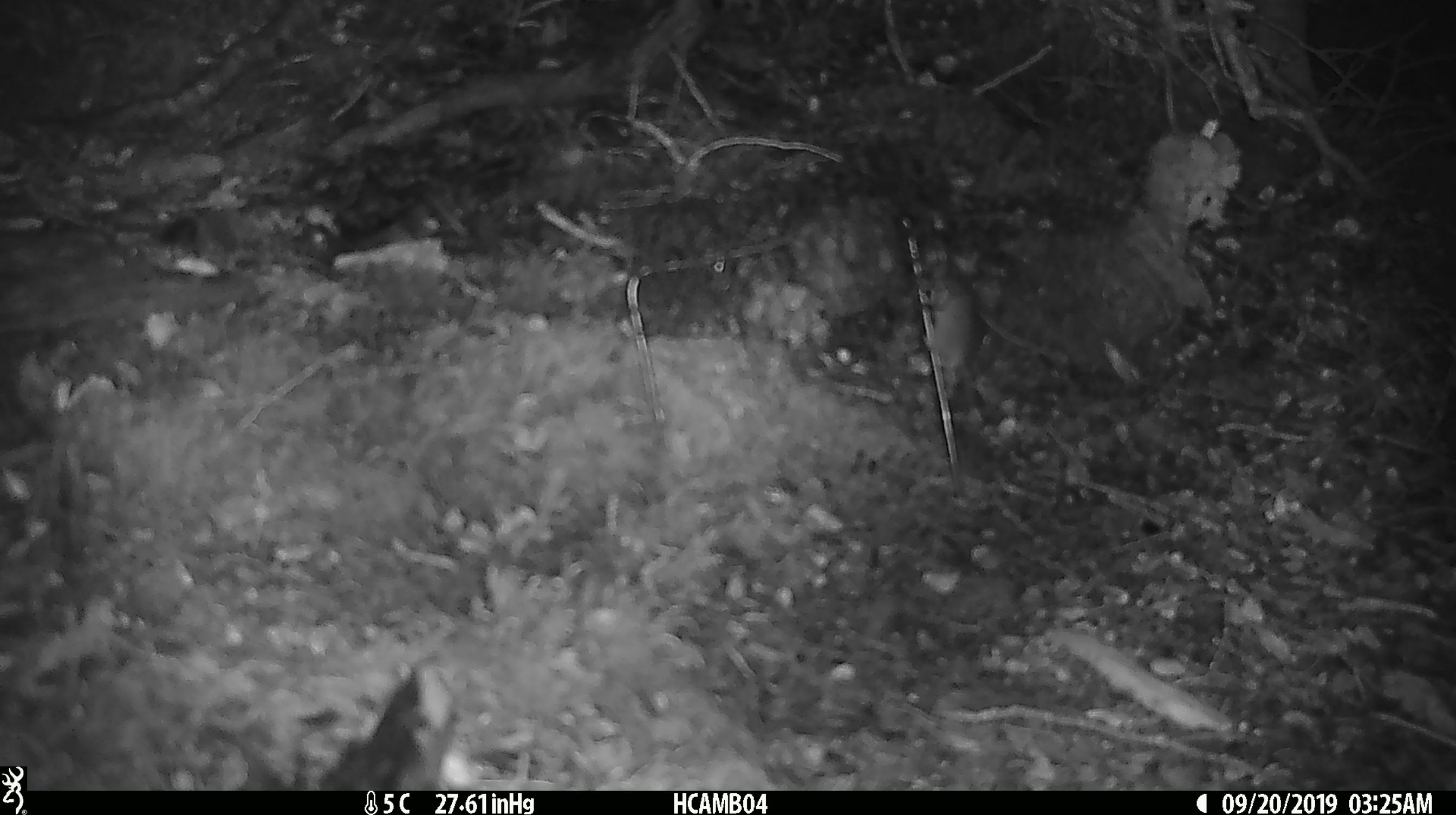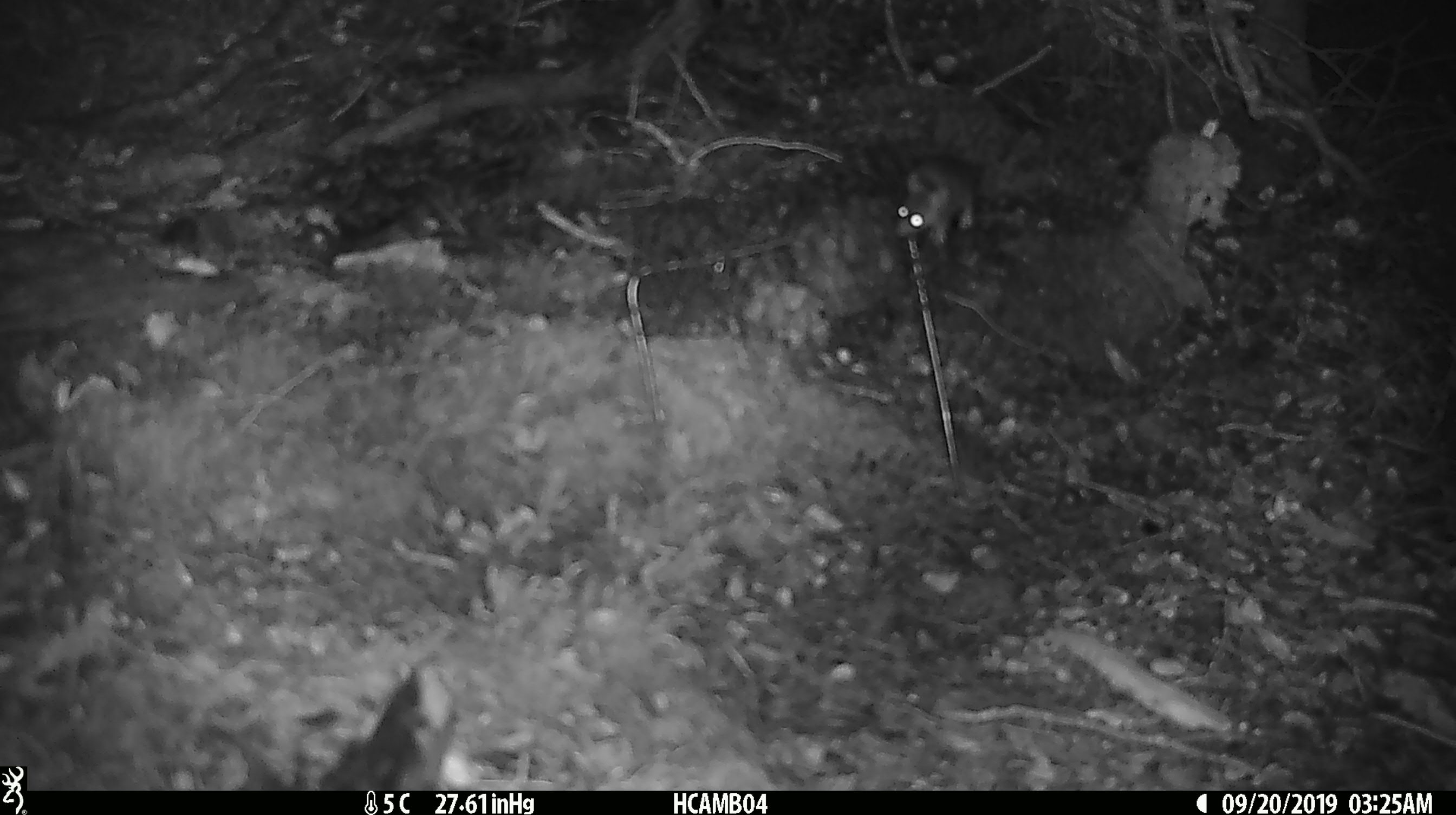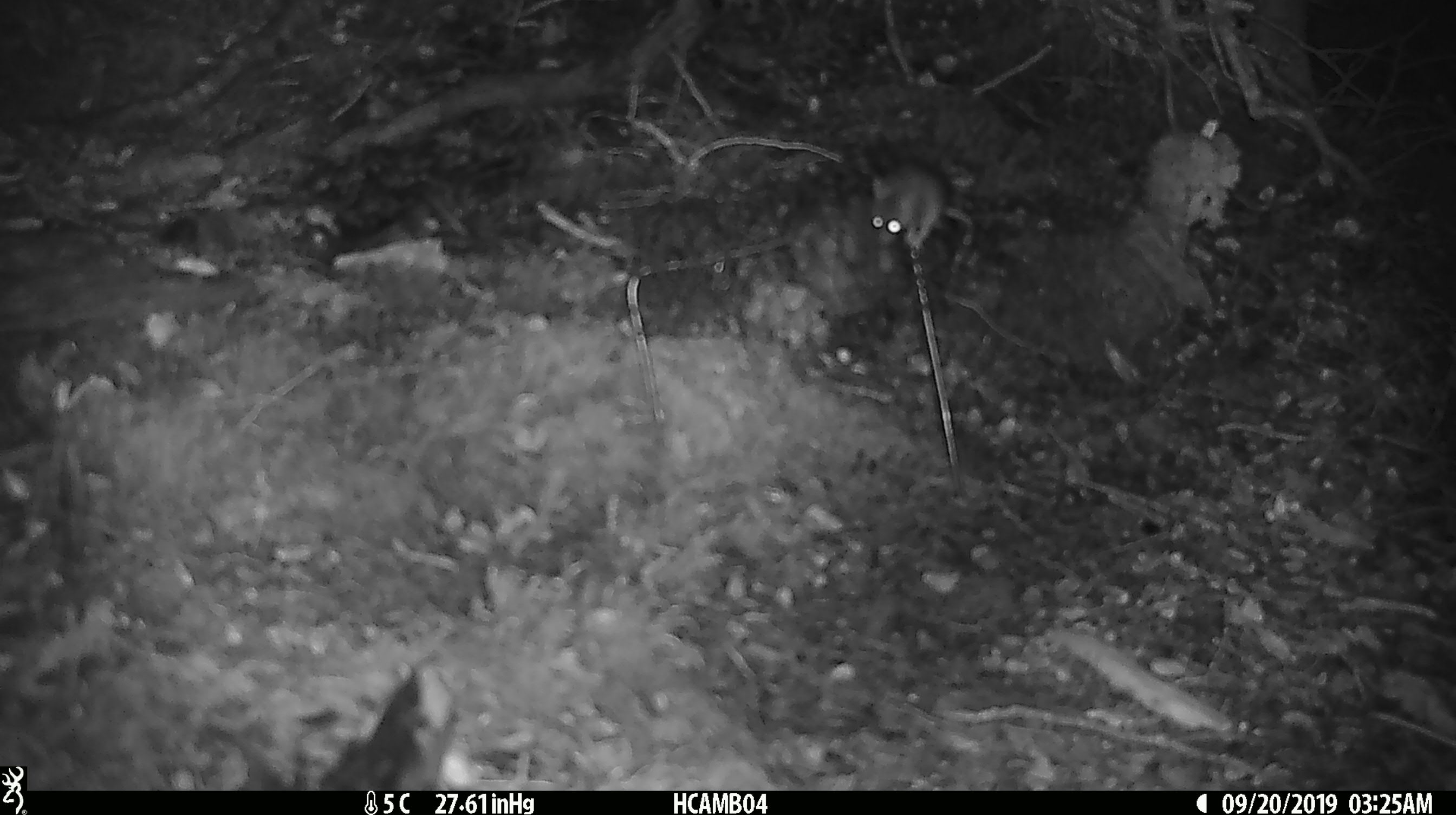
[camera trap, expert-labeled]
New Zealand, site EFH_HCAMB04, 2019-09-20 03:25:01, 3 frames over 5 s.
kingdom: Animalia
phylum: Chordata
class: Mammalia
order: Rodentia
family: Muridae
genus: Mus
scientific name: Mus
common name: mouse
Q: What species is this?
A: Mouse (Mus).